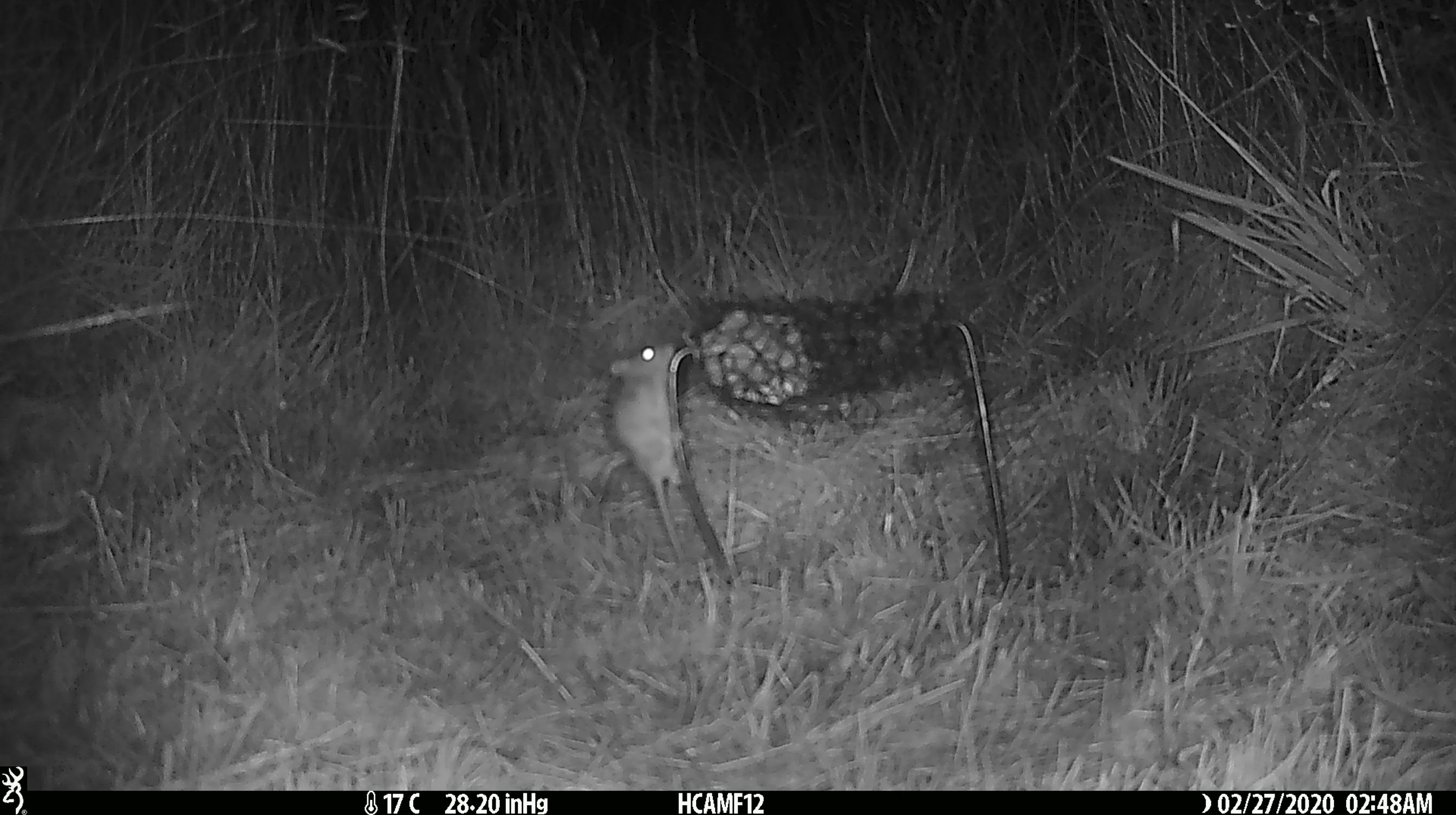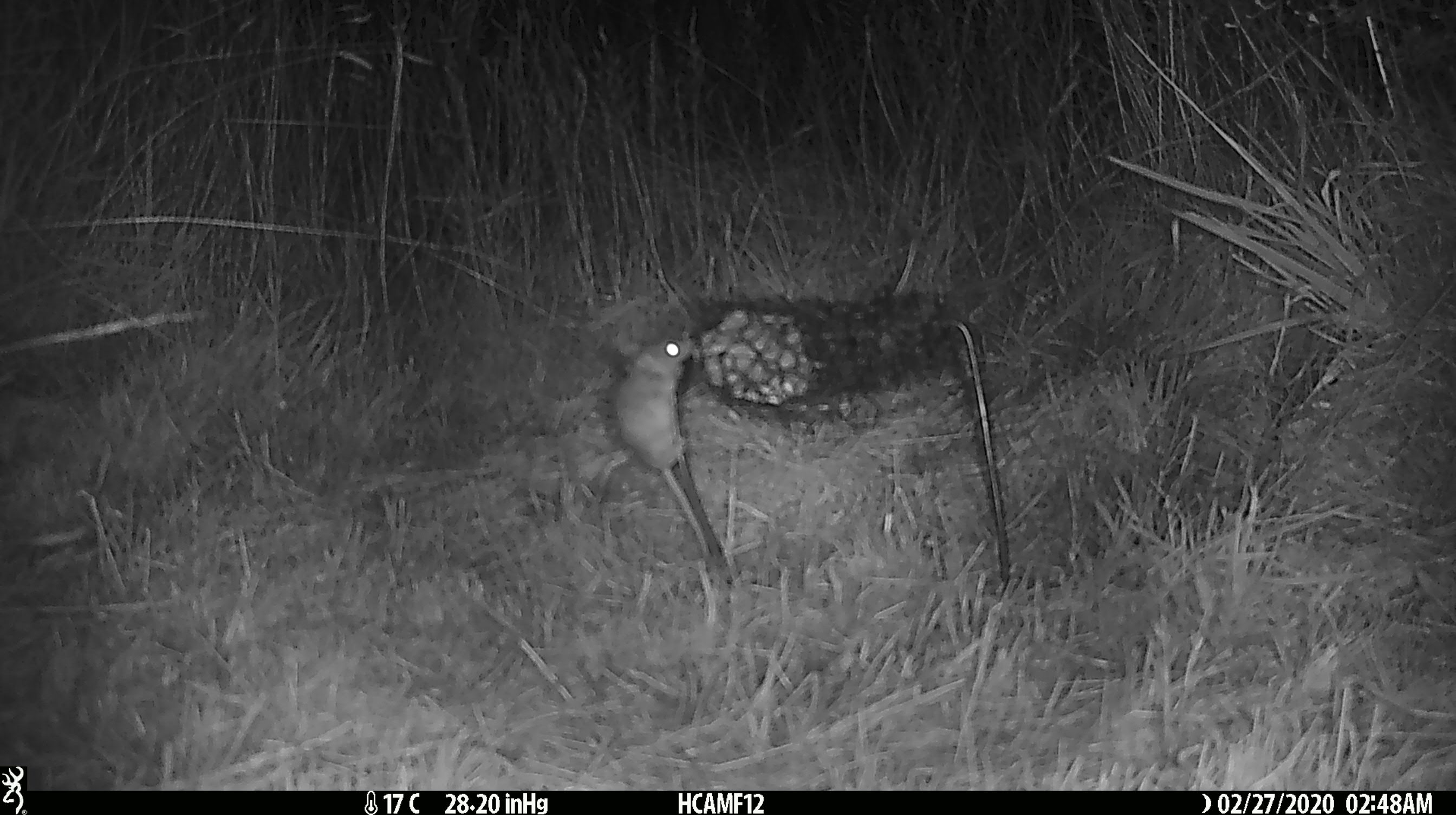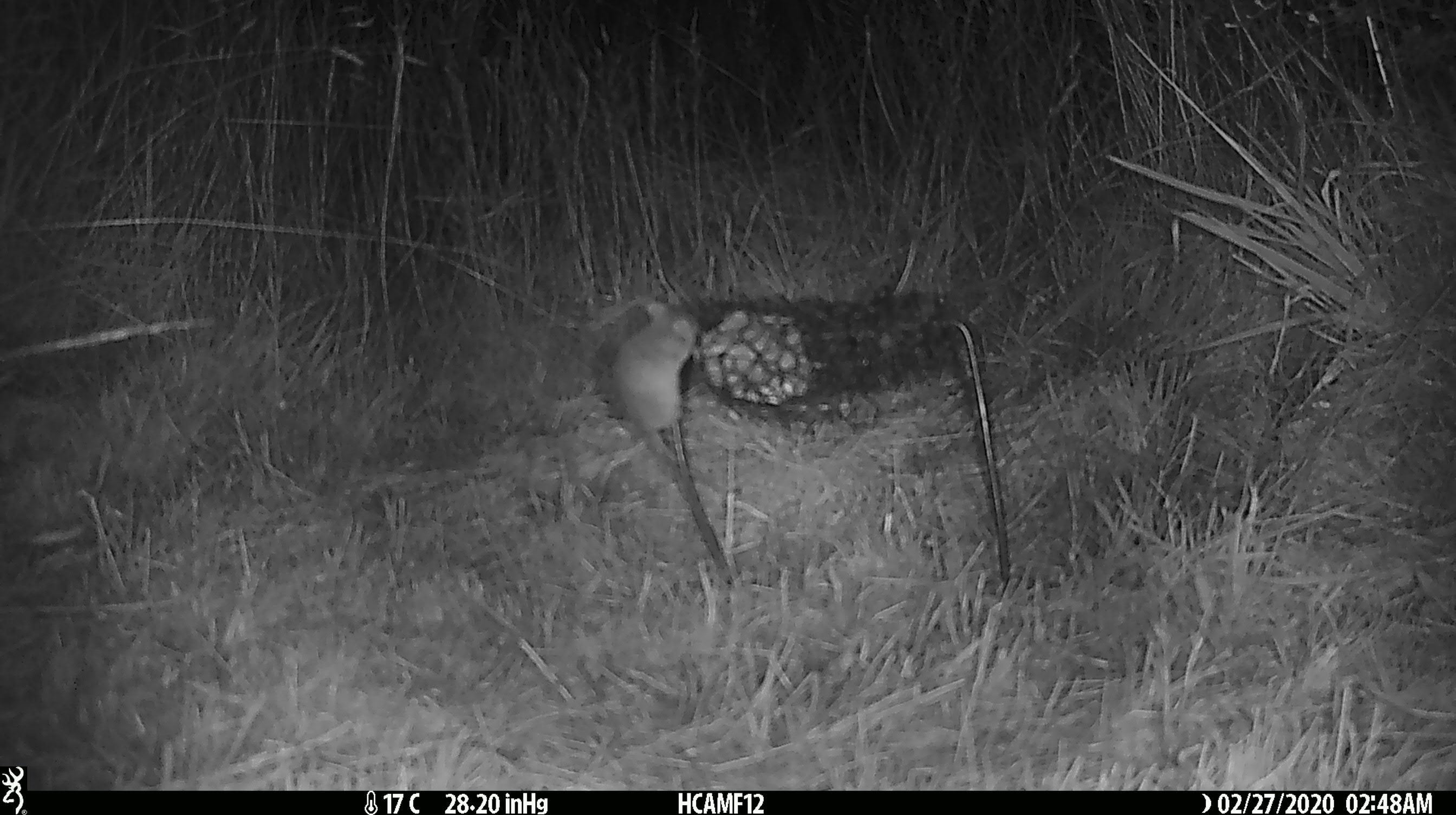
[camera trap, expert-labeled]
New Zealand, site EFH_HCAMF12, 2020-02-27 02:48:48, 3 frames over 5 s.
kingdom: Animalia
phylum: Chordata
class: Mammalia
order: Rodentia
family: Muridae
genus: Mus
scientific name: Mus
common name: mouse